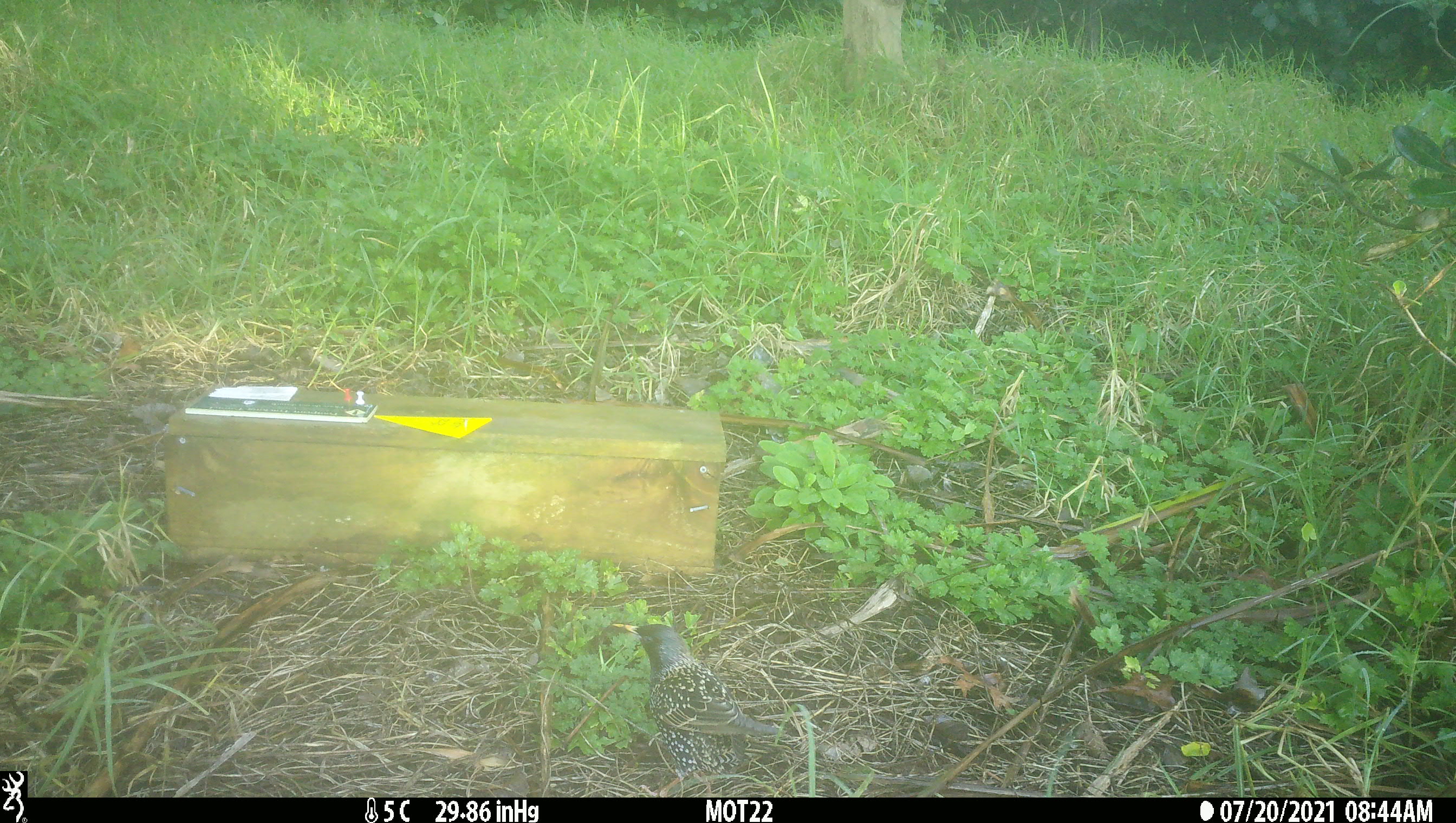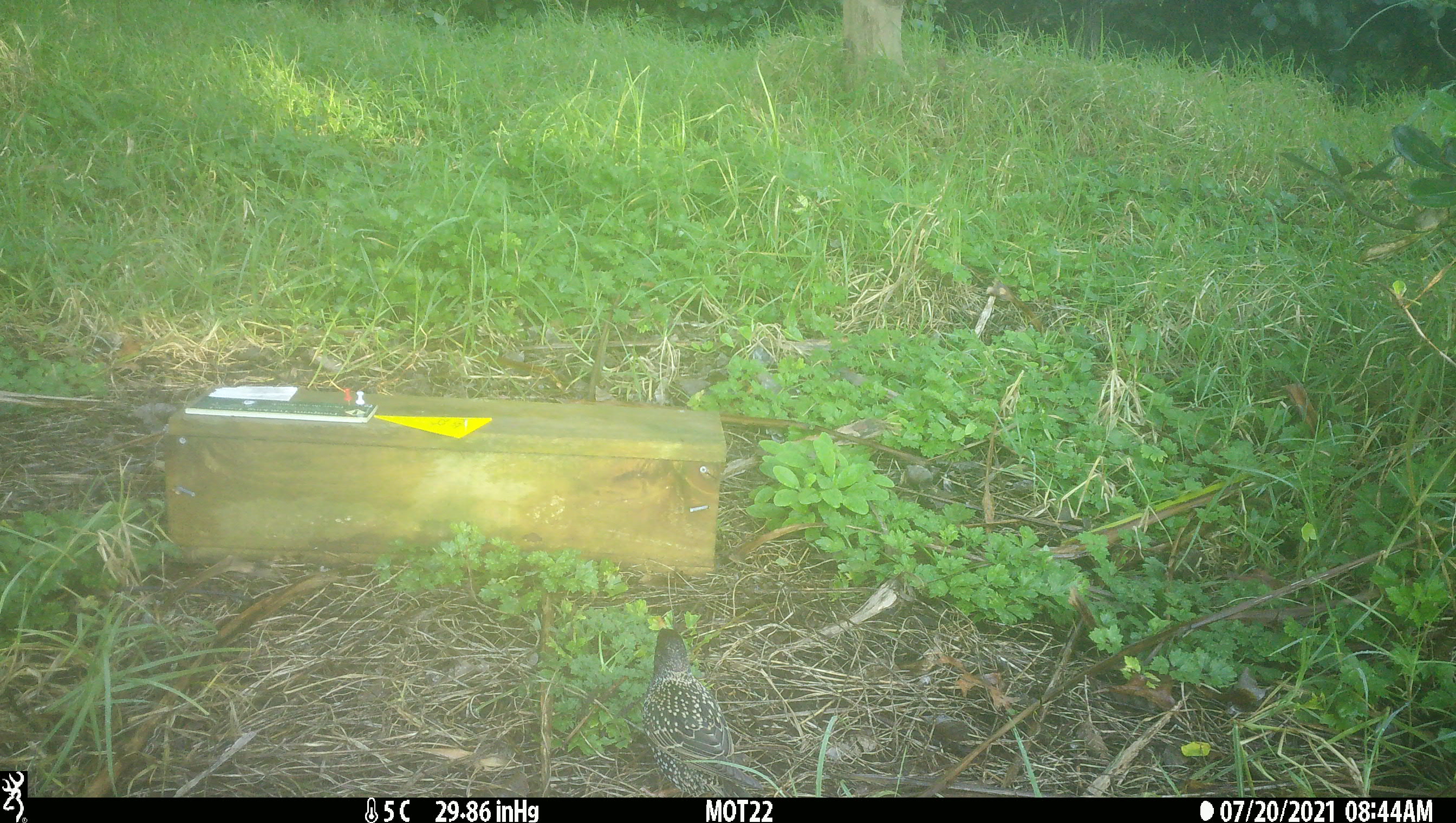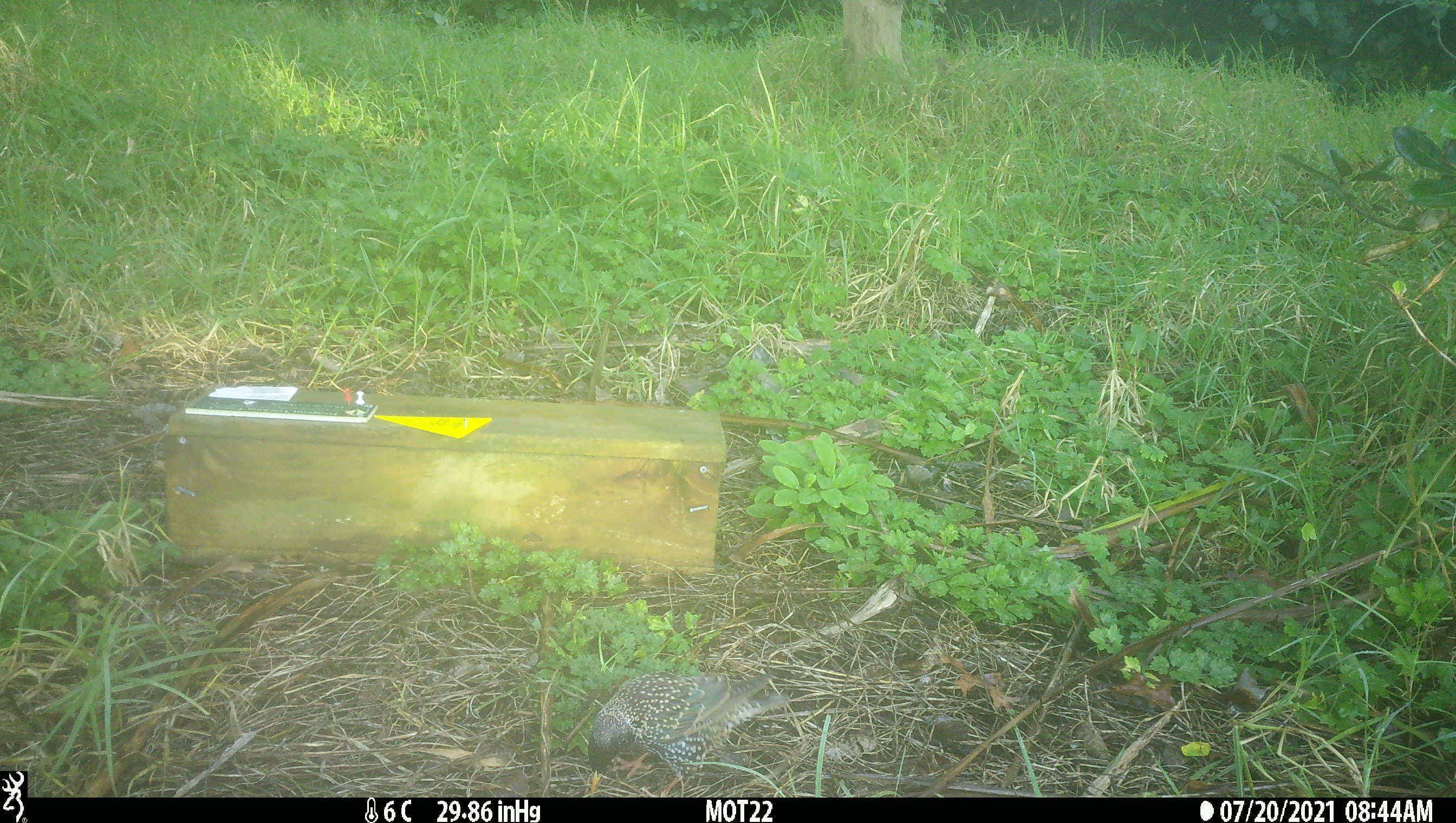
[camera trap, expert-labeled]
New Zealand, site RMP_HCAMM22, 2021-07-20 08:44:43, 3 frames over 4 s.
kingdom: Animalia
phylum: Chordata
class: Aves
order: Passeriformes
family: Sturnidae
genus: Sturnus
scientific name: Sturnus vulgaris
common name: european starling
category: starling